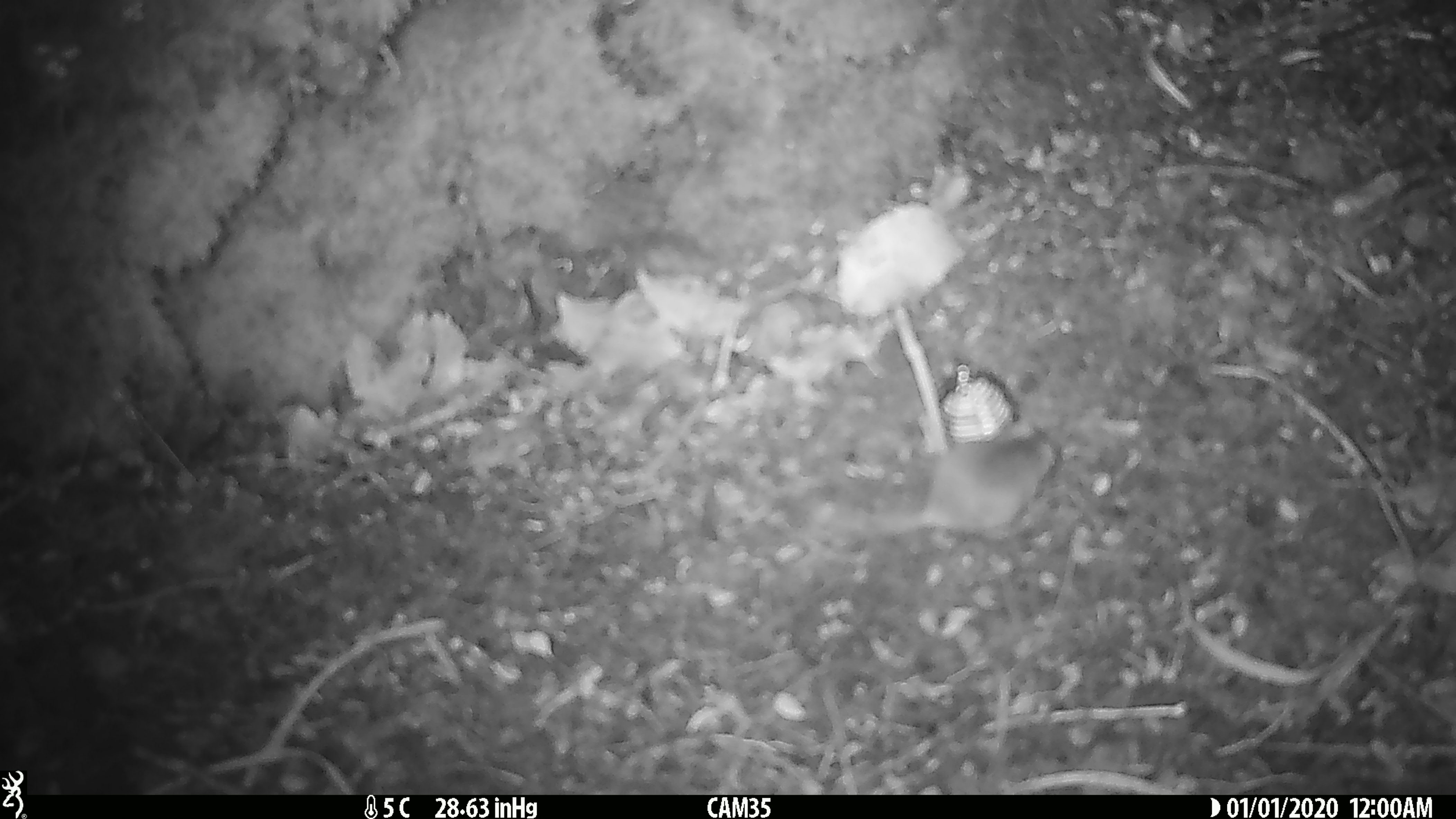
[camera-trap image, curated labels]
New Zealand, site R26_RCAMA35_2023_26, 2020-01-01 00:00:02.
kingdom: Animalia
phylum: Chordata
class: Mammalia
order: Rodentia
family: Muridae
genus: Mus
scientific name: Mus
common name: mouse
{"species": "mouse (Mus)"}